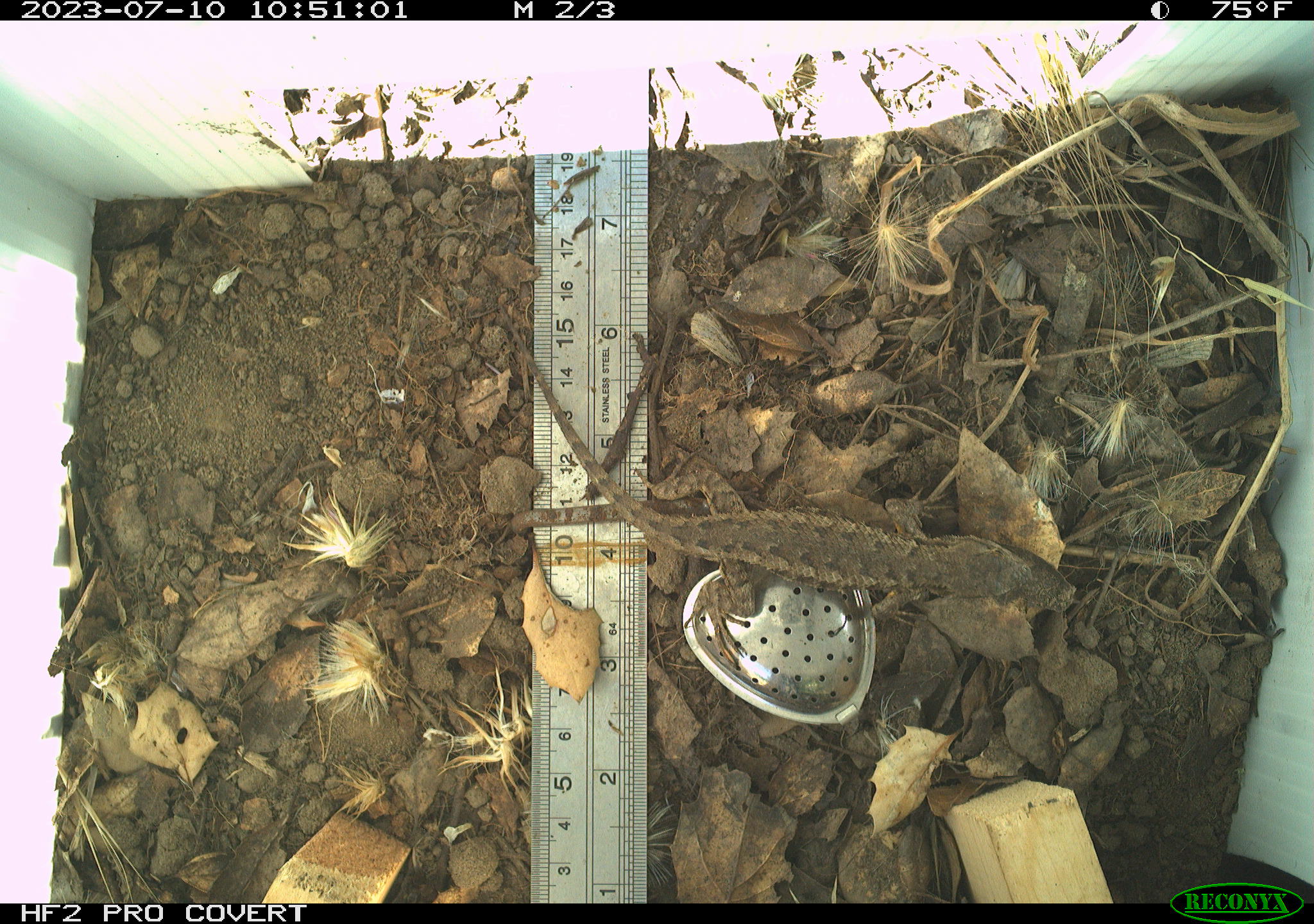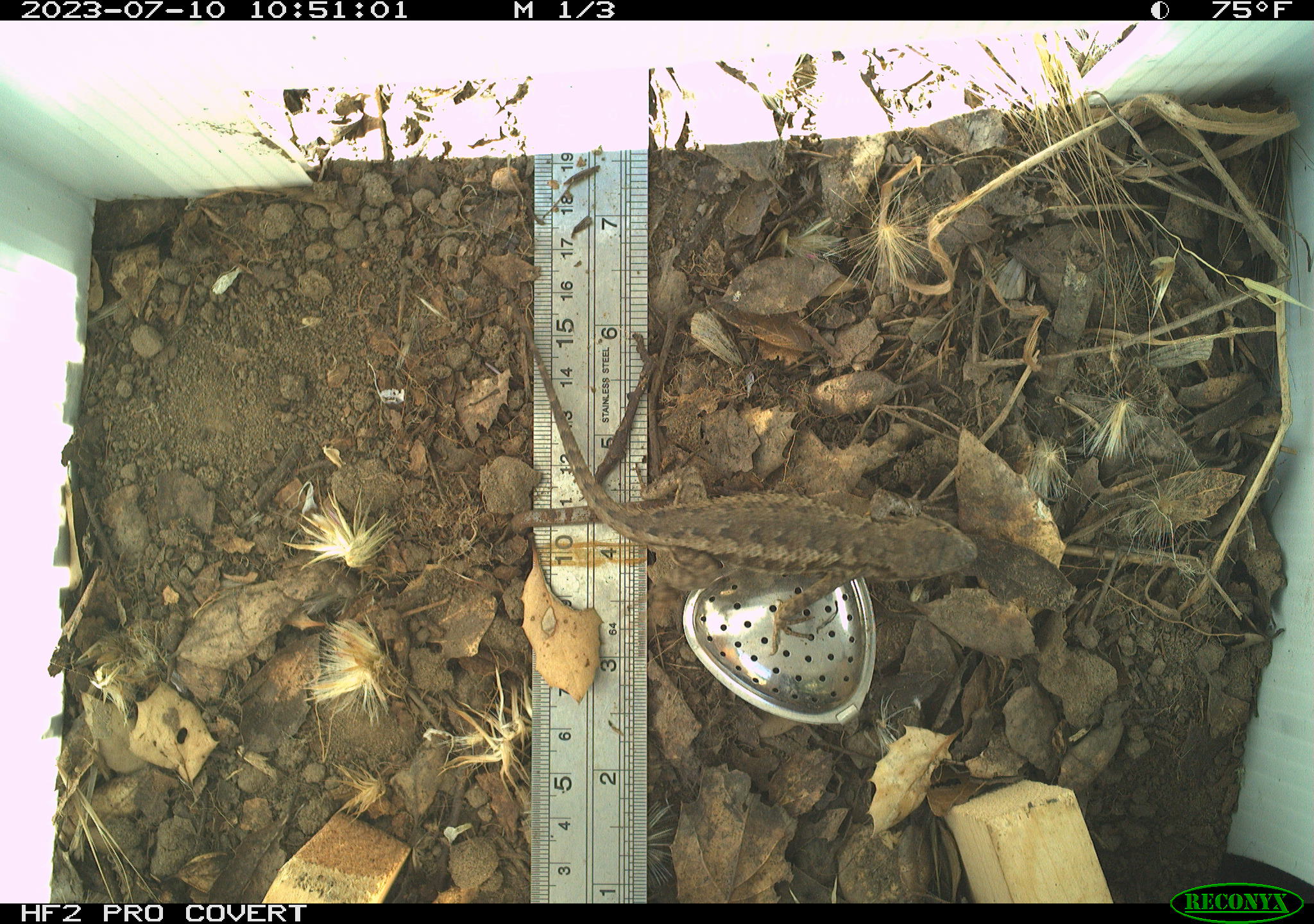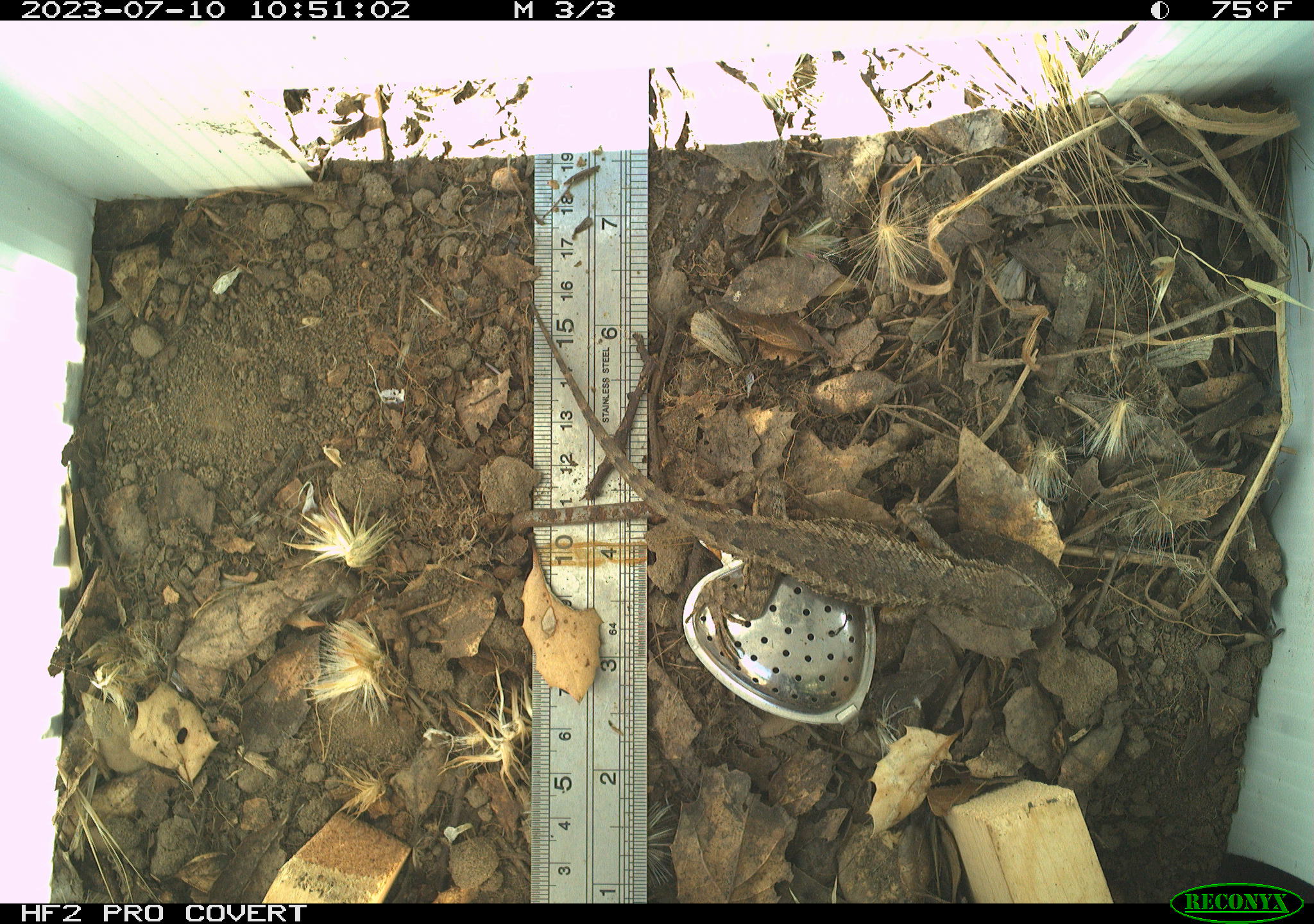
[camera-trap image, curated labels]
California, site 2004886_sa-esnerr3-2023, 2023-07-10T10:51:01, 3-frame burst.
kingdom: Animalia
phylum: Chordata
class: Reptilia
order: Squamata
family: Phrynosomatidae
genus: Sceloporus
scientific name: Sceloporus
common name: spiny lizards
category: sceloporus species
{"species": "sceloporus species (spiny lizards) (Sceloporus)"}